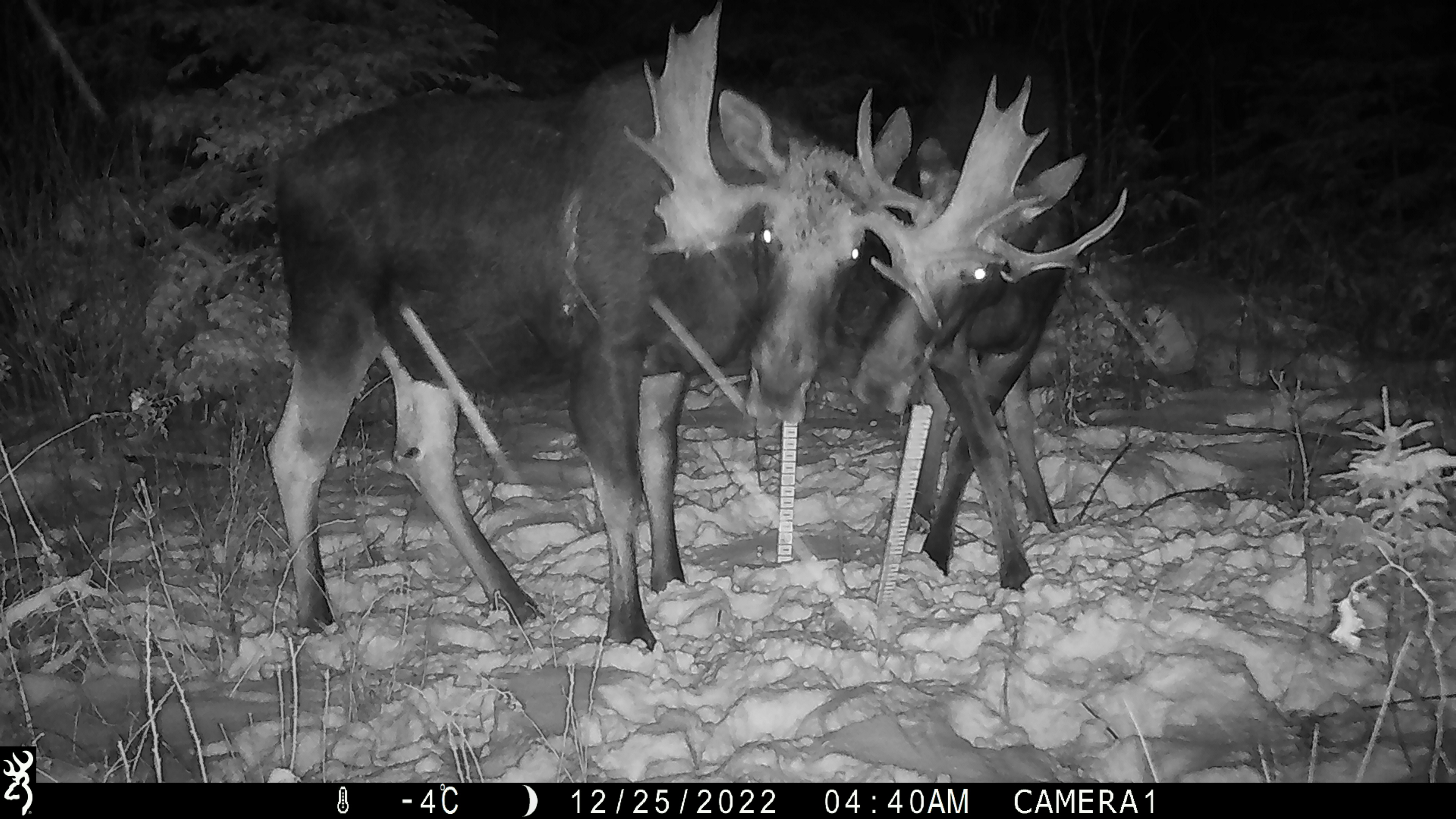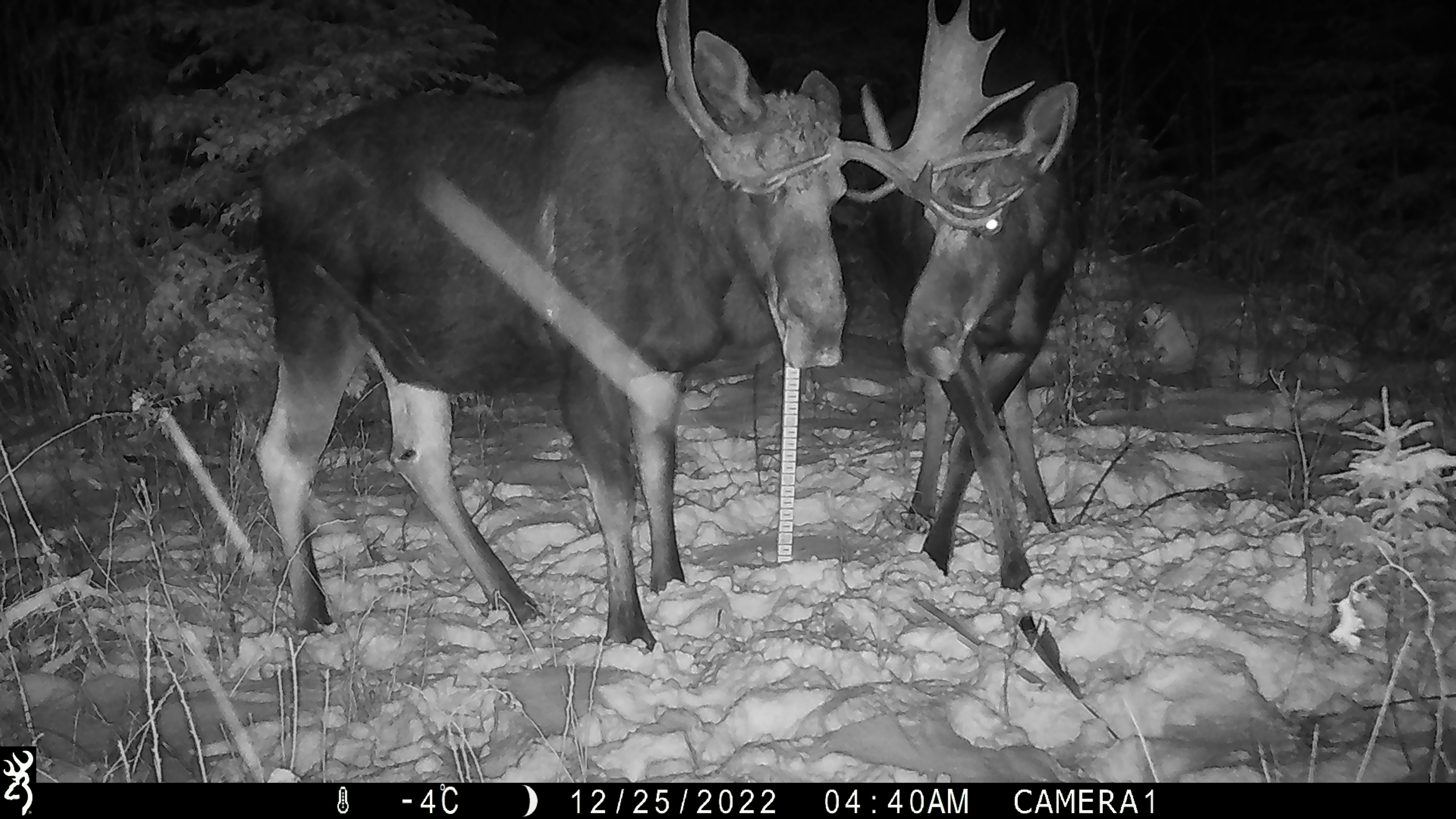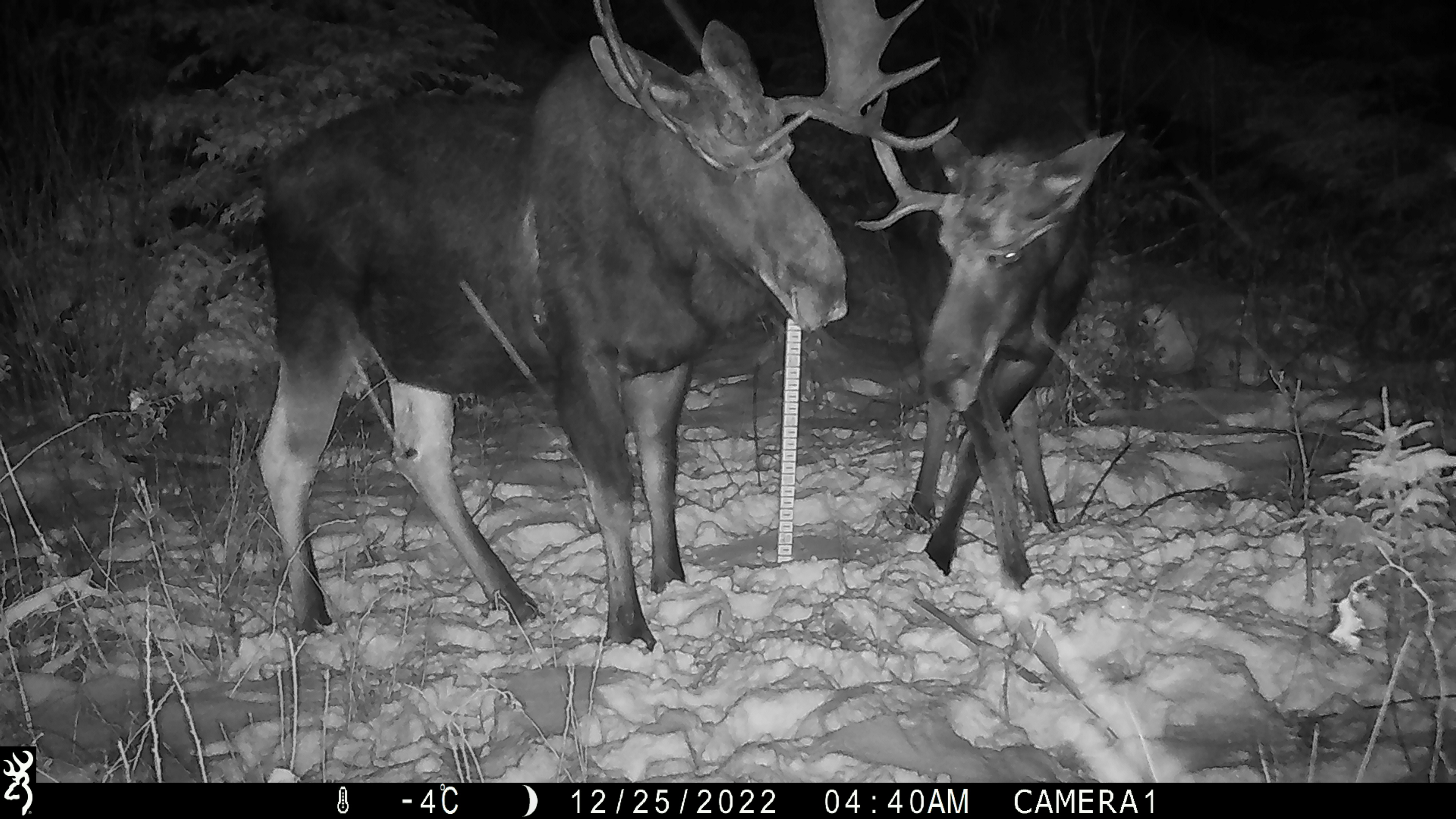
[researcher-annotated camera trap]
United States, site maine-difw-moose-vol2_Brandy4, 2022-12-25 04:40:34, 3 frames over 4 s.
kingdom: Animalia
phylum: Chordata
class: Mammalia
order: Artiodactyla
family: Cervidae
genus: Alces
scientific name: Alces alces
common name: moose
Moose (Alces alces).